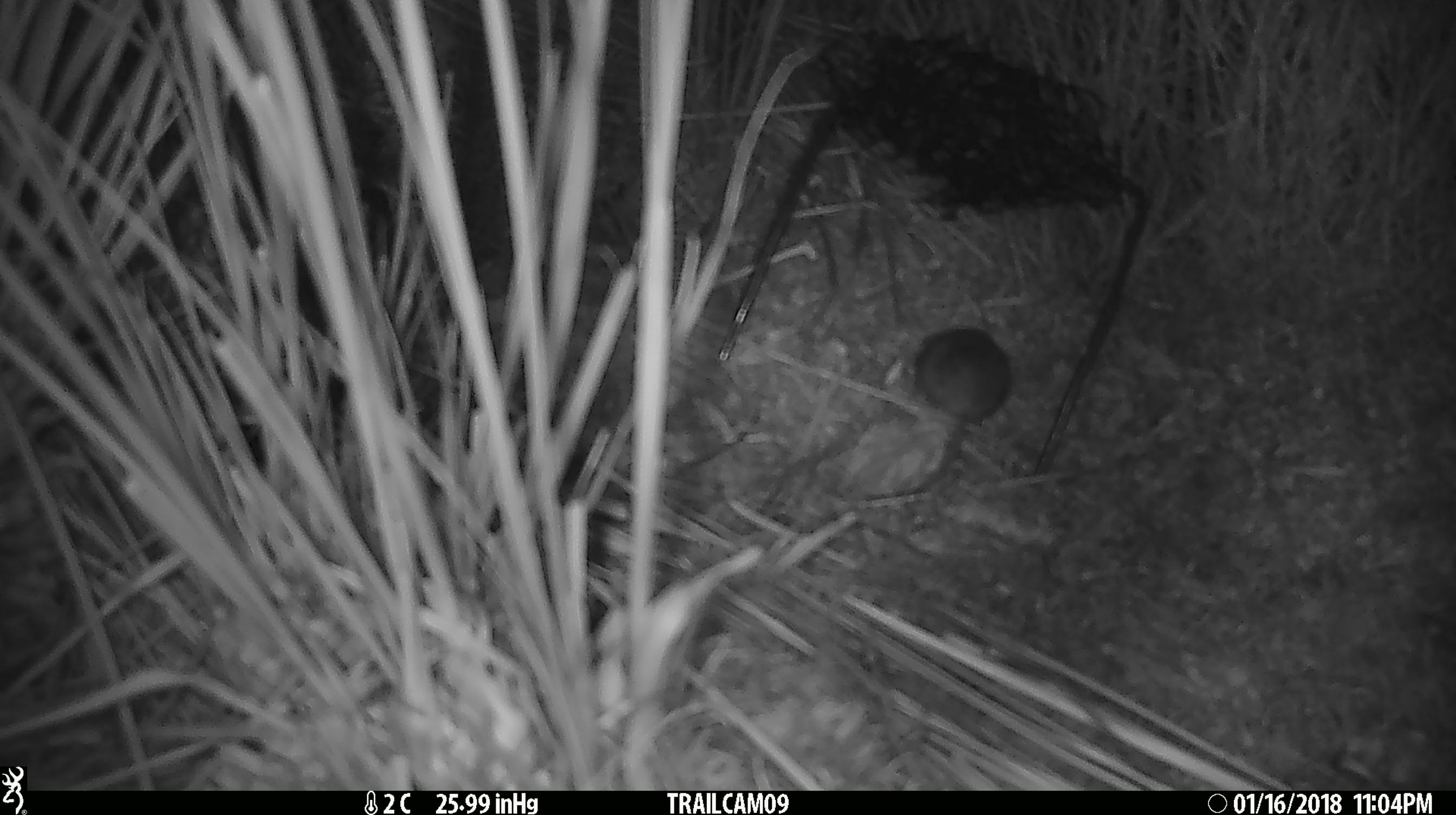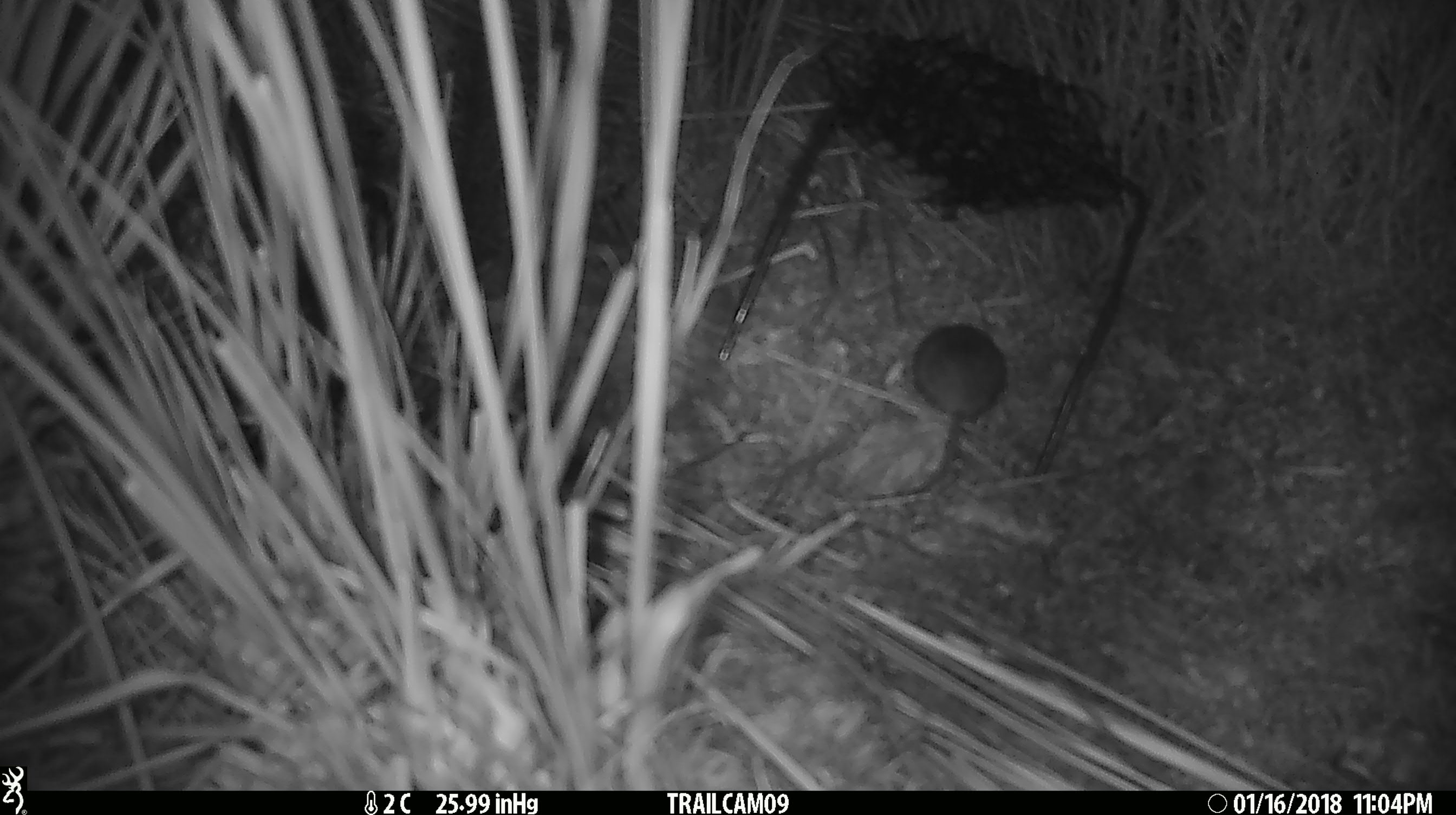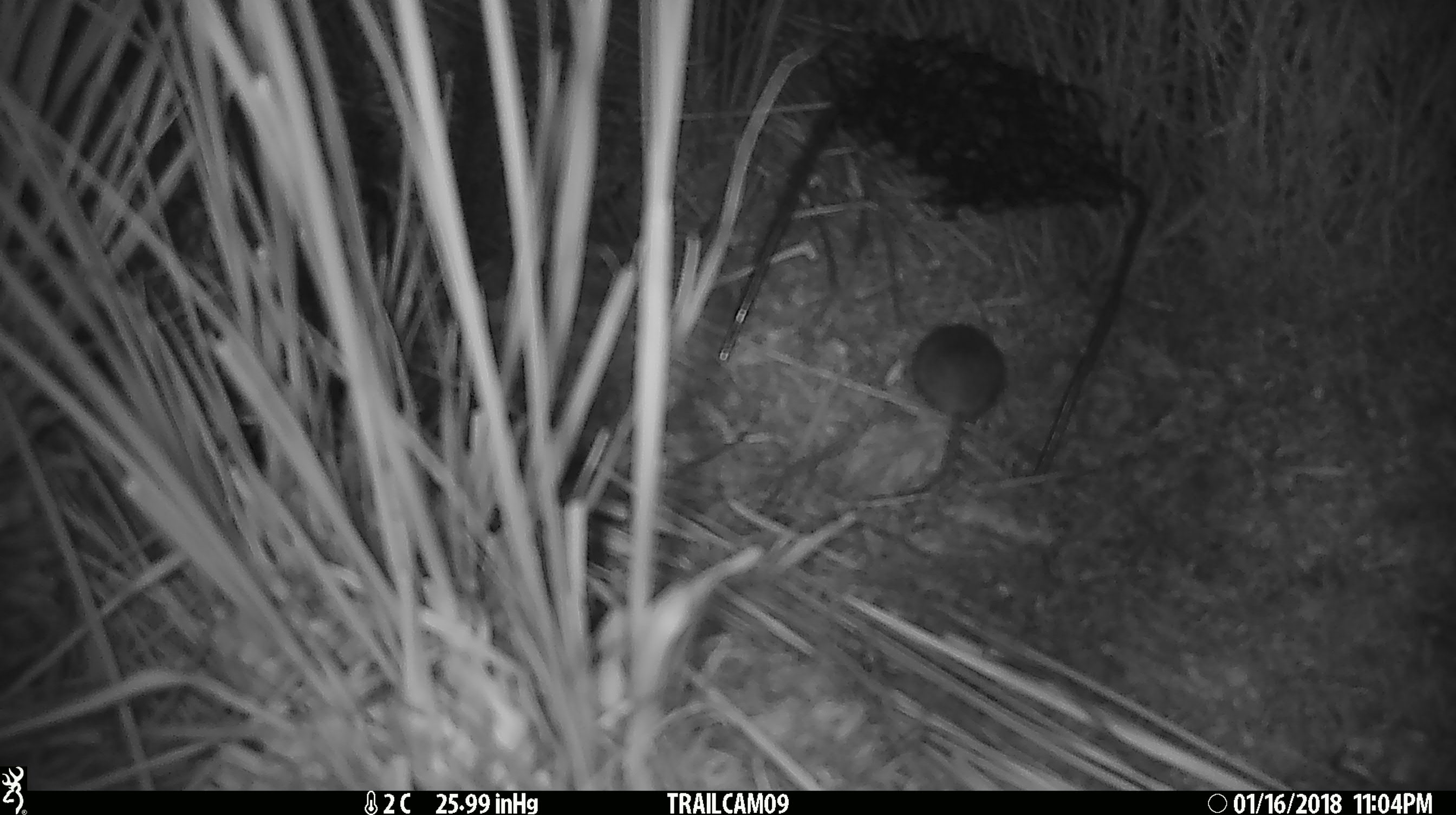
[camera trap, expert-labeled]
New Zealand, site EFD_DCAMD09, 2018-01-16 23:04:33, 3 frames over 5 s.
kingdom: Animalia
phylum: Chordata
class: Mammalia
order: Rodentia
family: Muridae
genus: Mus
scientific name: Mus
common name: mouse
Mouse (Mus).